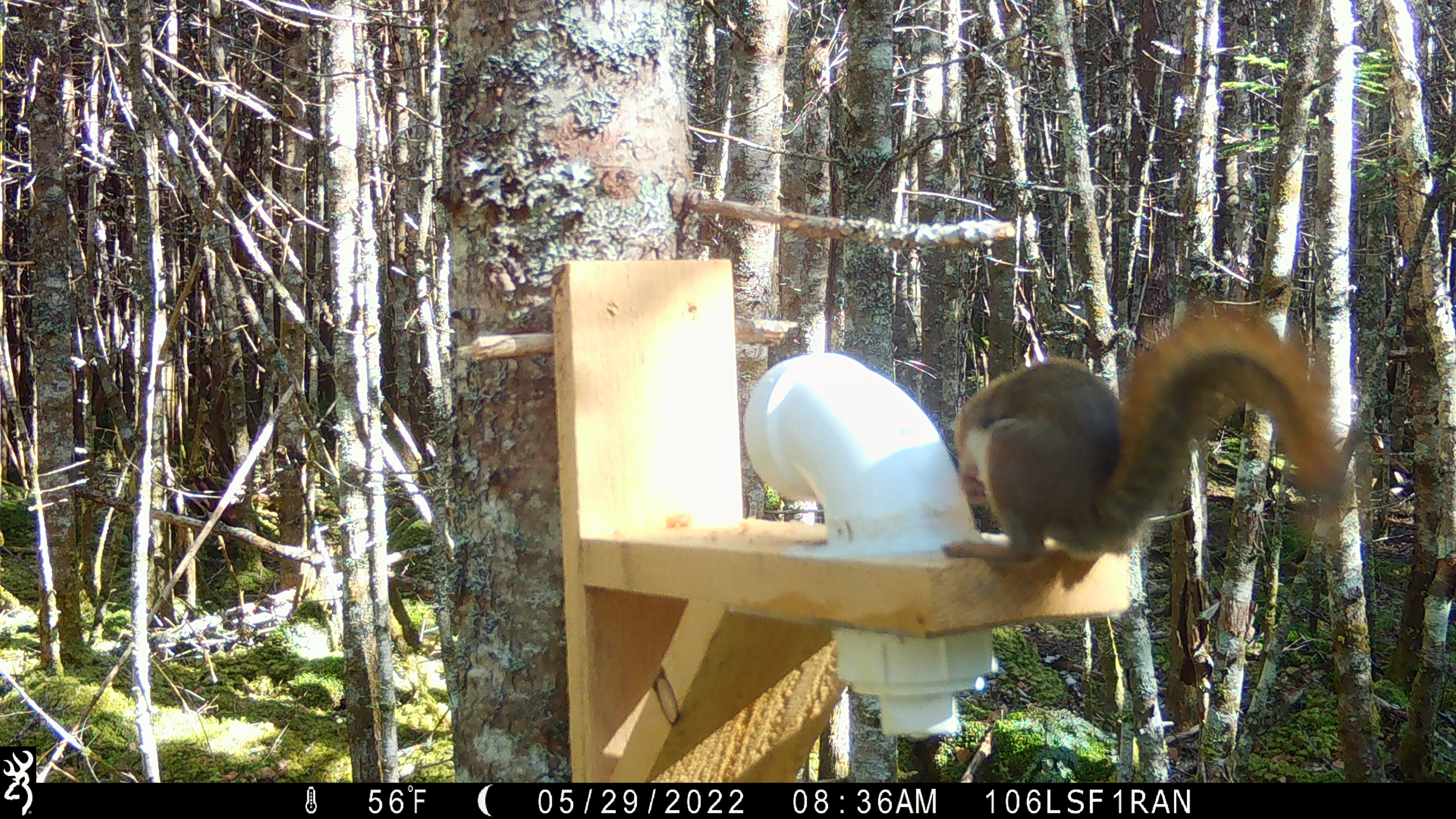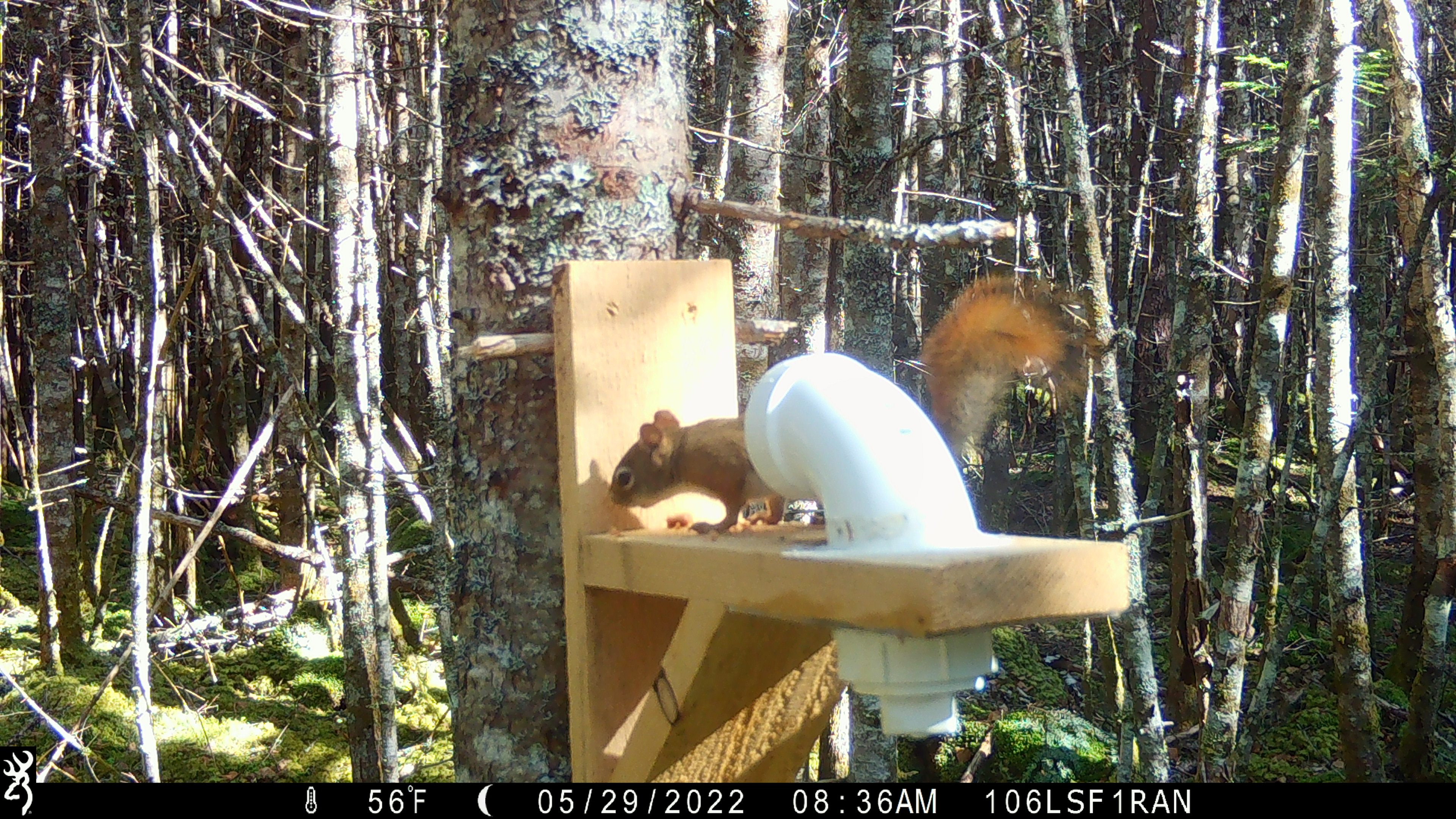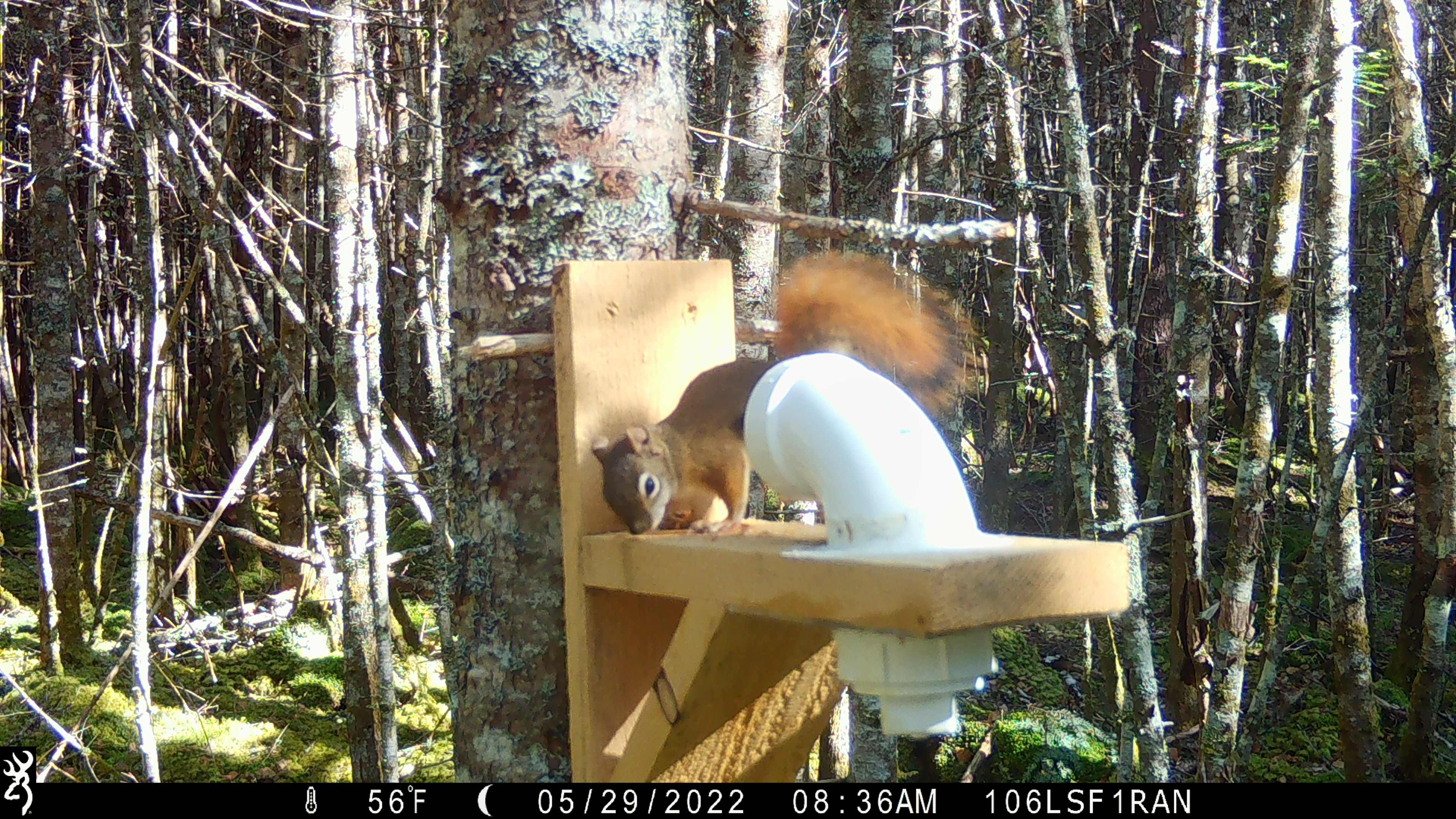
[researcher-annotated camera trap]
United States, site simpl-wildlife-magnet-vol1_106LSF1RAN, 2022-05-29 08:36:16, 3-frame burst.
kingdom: Animalia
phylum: Chordata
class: Mammalia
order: Rodentia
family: Sciuridae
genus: Tamiasciurus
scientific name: Tamiasciurus hudsonicus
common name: red squirrel